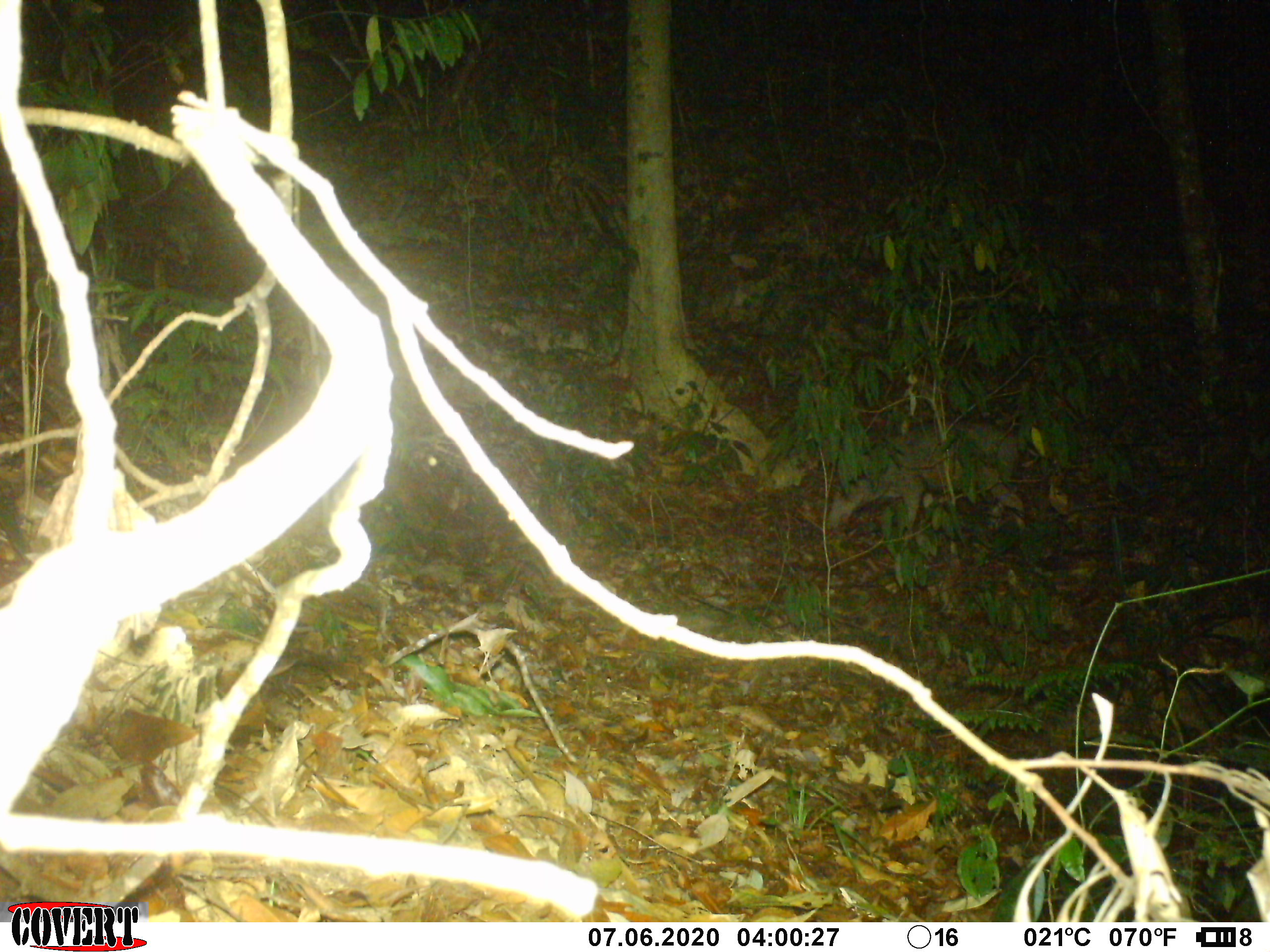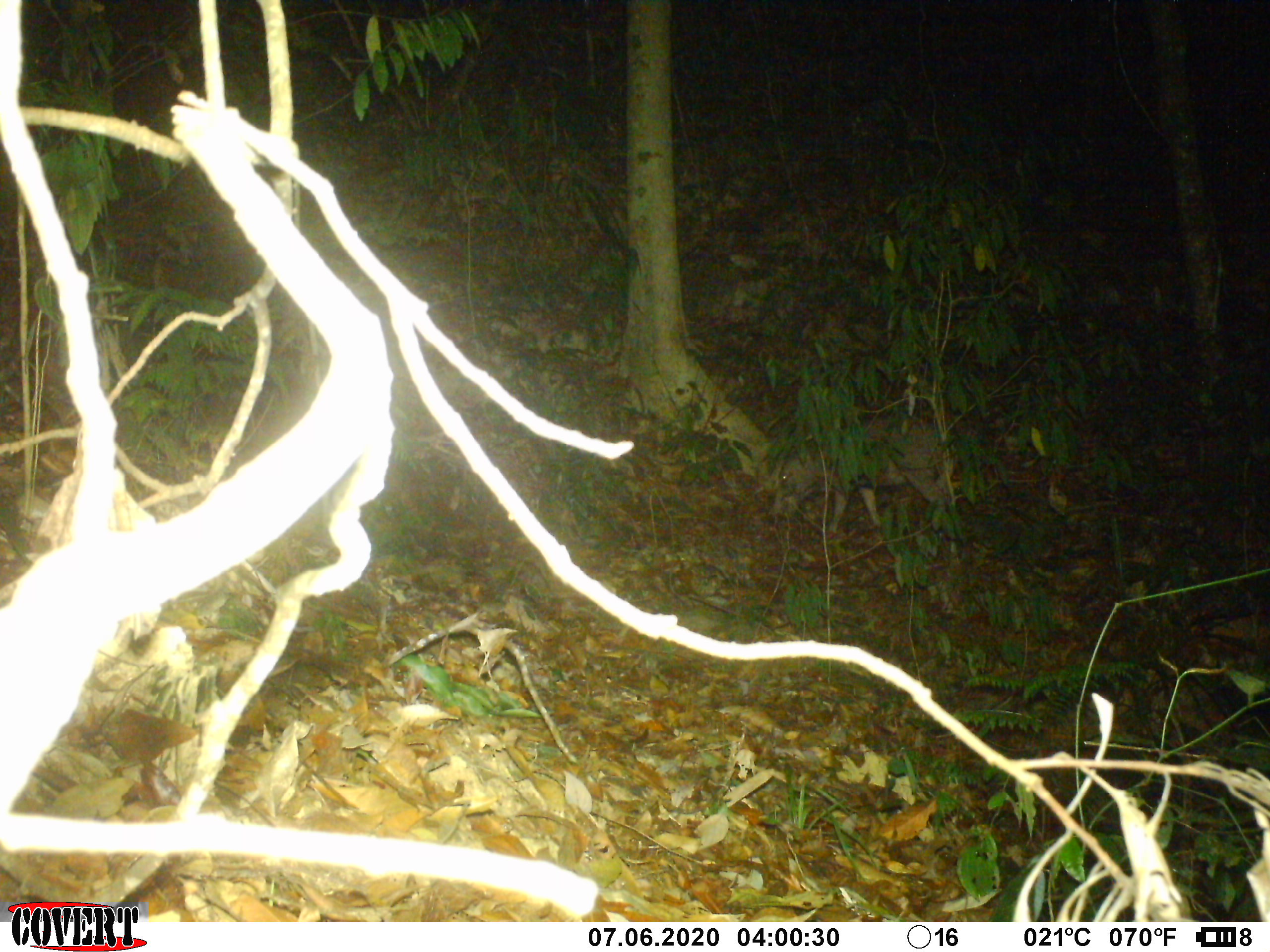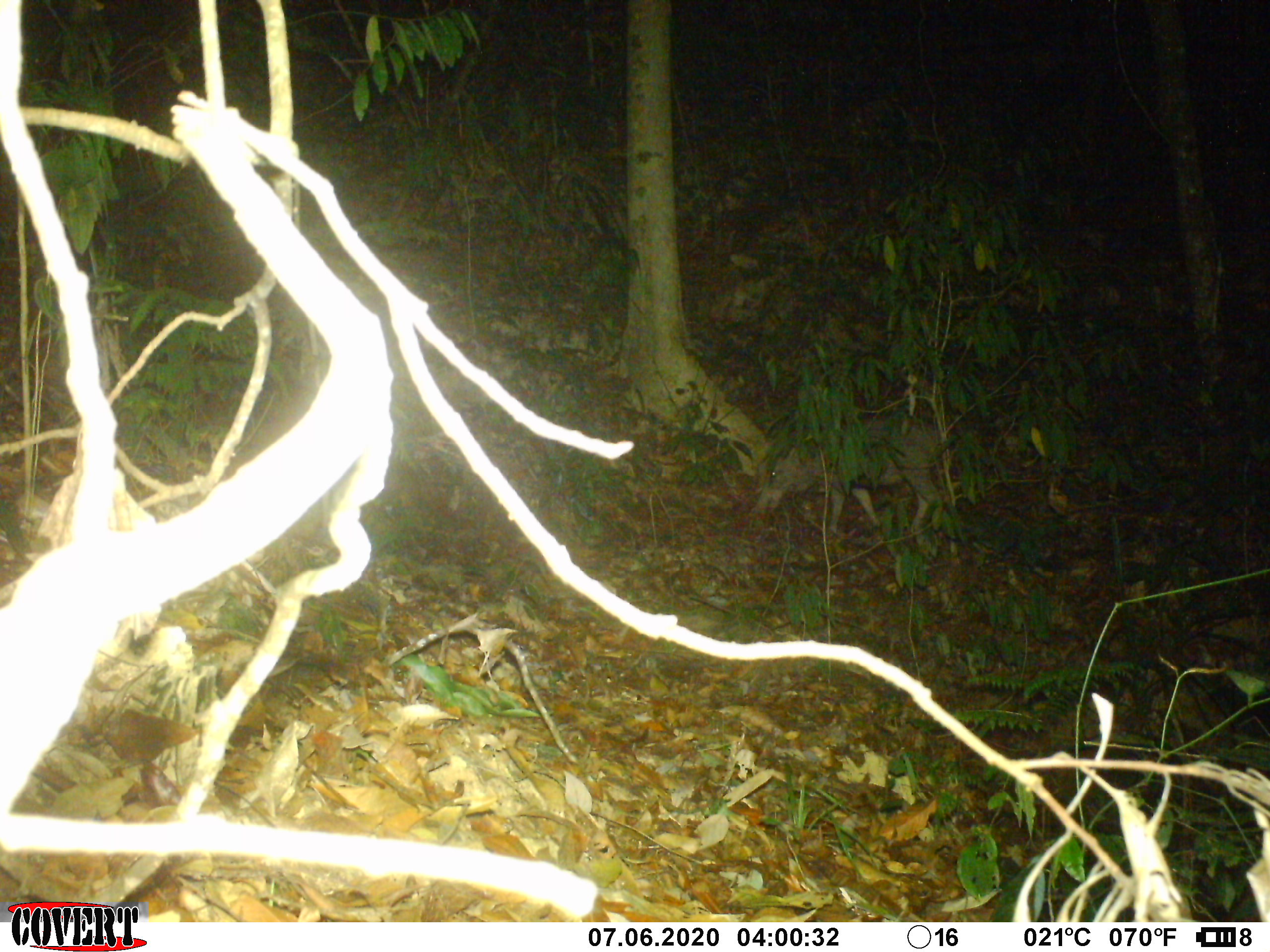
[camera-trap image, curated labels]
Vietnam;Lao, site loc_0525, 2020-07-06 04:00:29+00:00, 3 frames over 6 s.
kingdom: Animalia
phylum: Chordata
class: Mammalia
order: Primates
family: Cercopithecidae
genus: Macaca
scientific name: Macaca nemestrina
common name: pig-tailed macaque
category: pig tailed macaque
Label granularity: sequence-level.